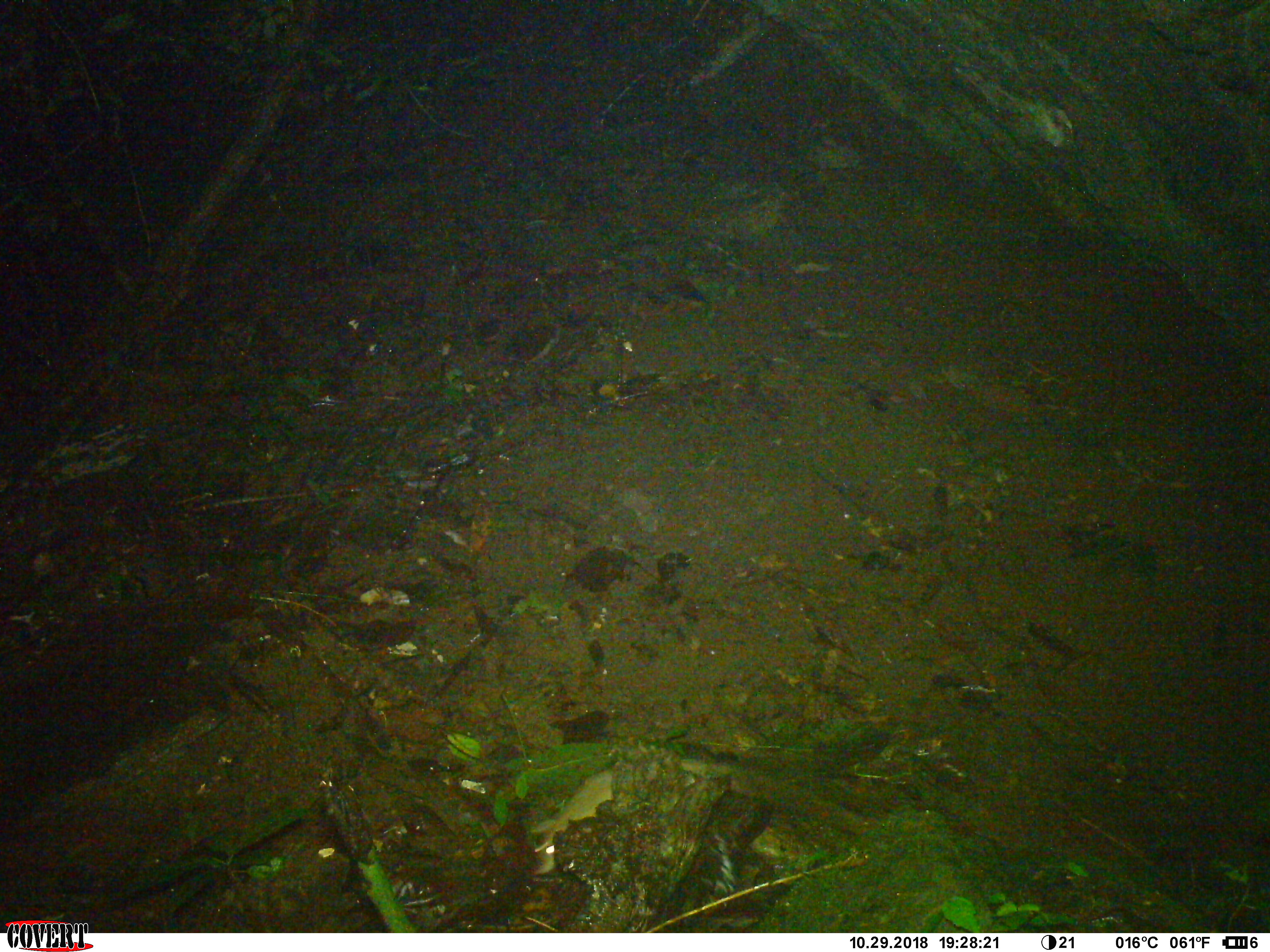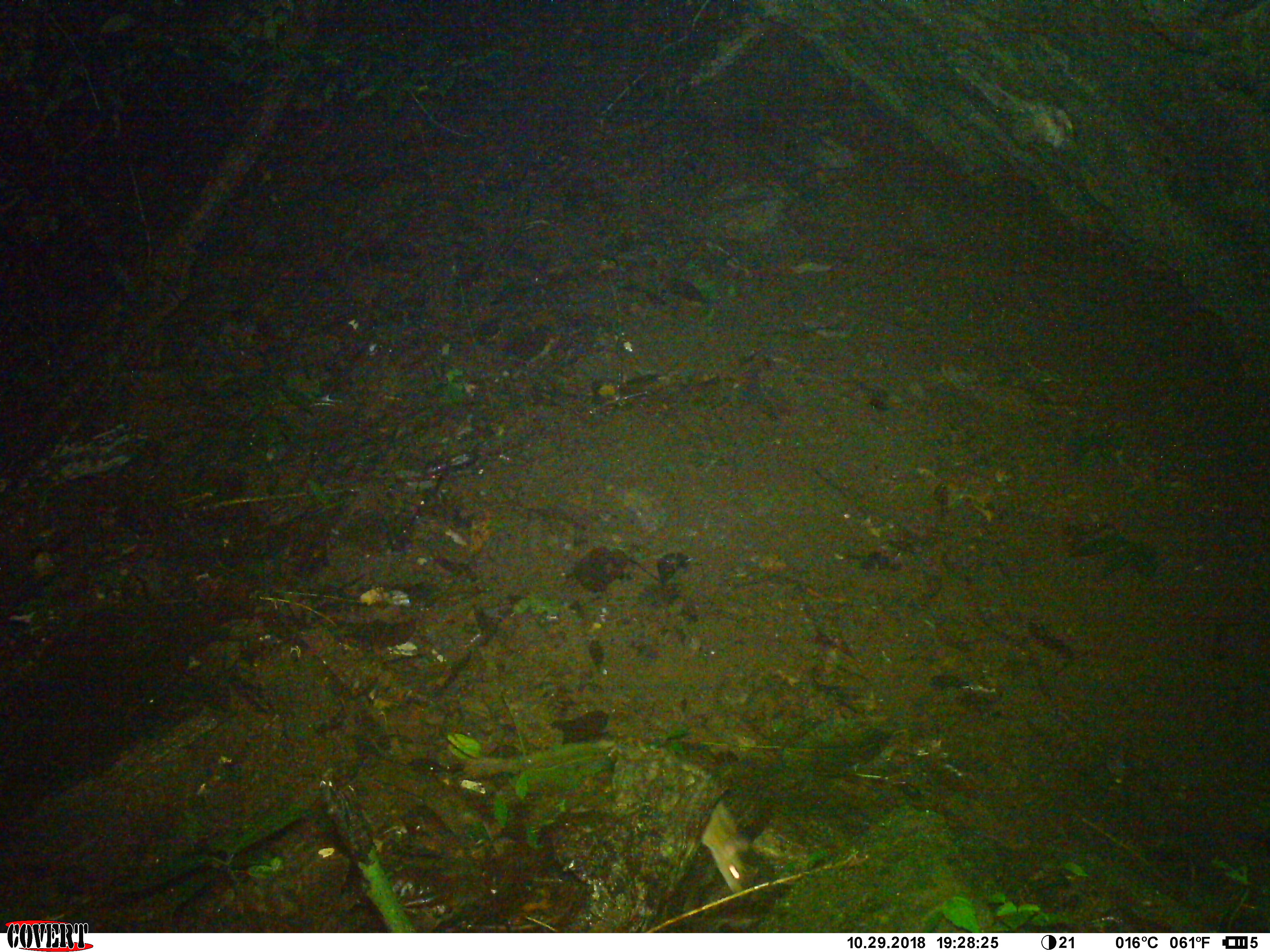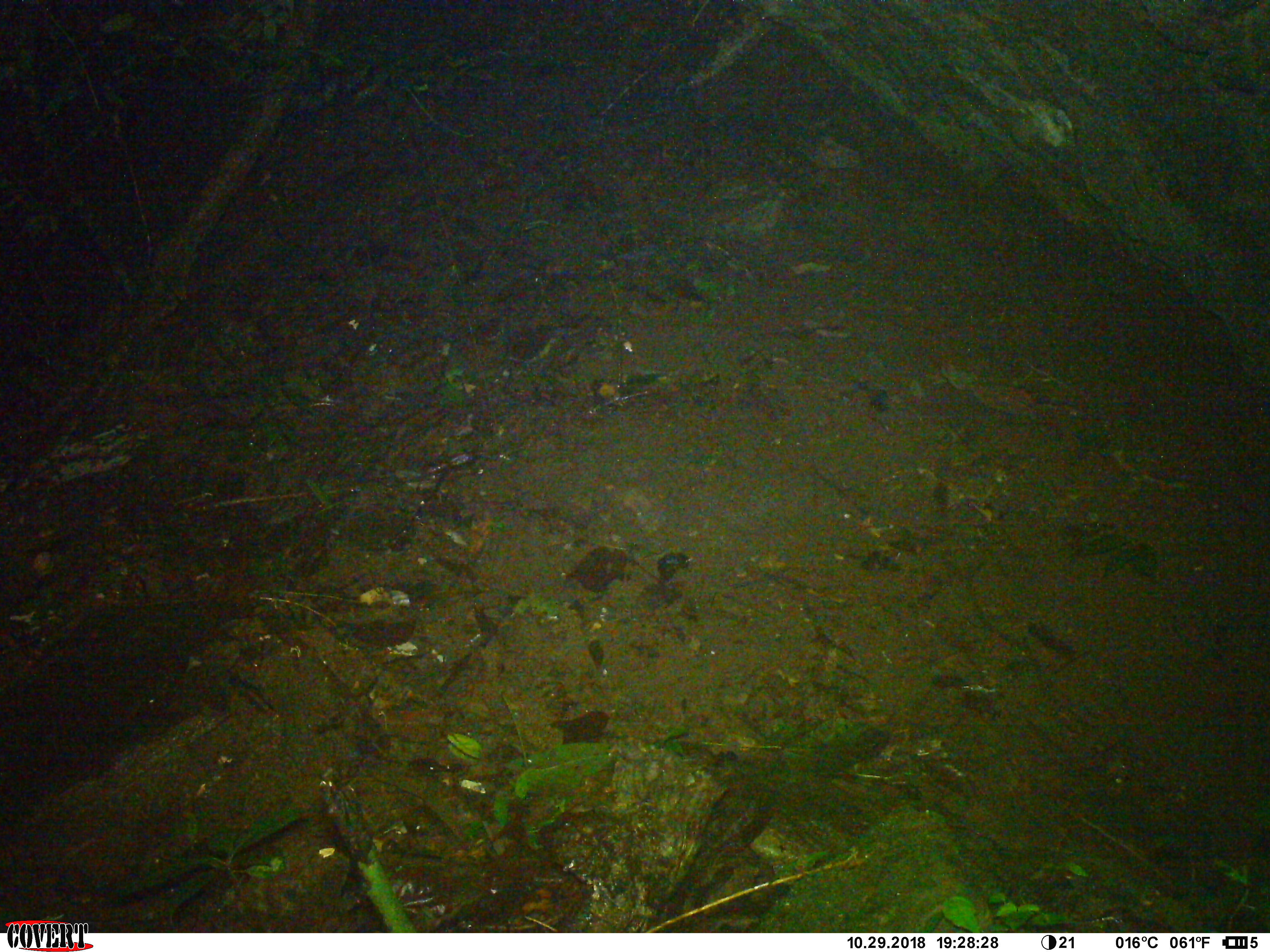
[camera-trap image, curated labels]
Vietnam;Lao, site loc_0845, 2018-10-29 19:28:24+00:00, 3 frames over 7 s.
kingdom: Animalia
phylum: Chordata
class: Mammalia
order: Rodentia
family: Muridae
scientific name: Muridae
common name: old-world mice and rats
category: unidentified murid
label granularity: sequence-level